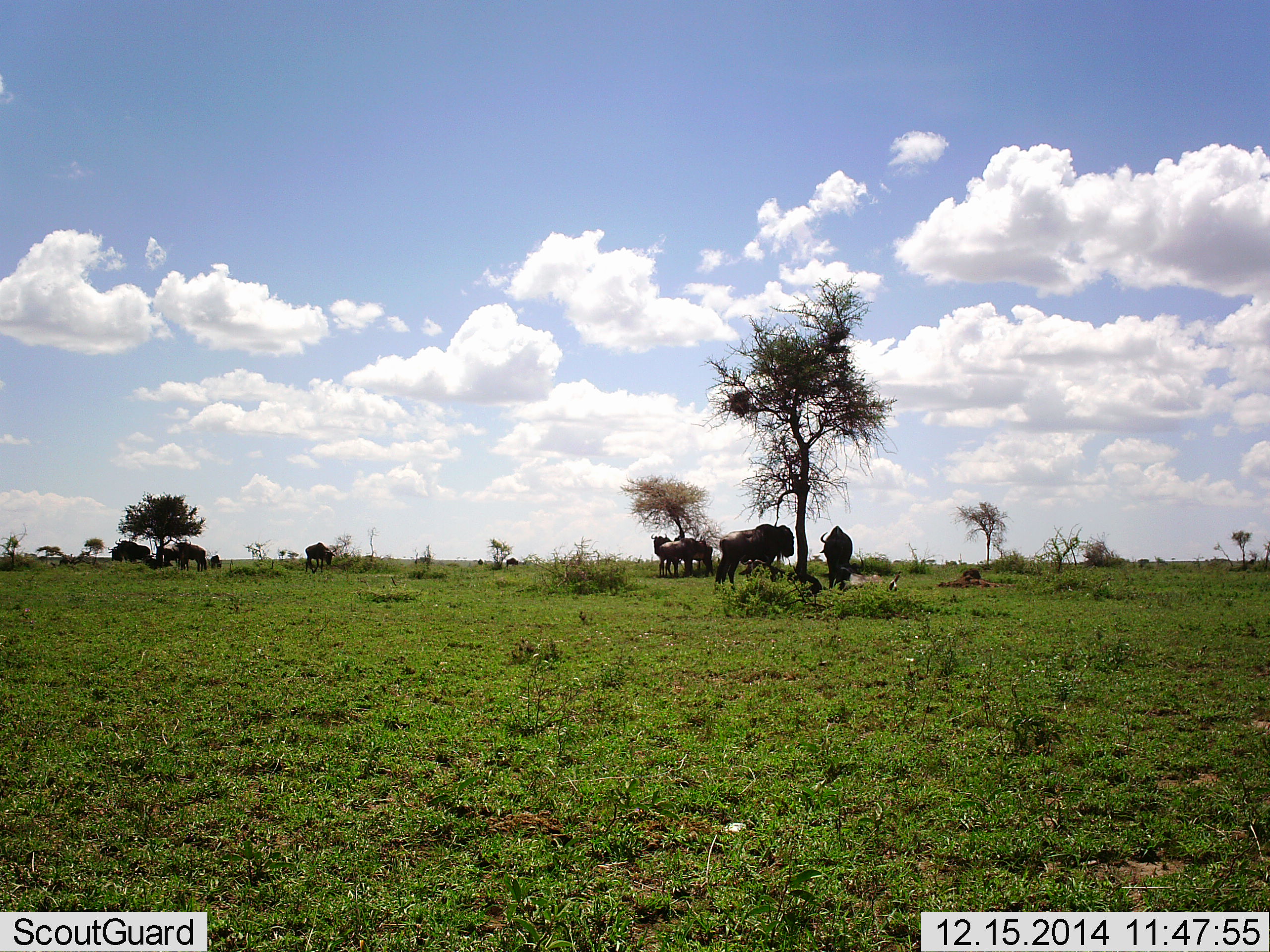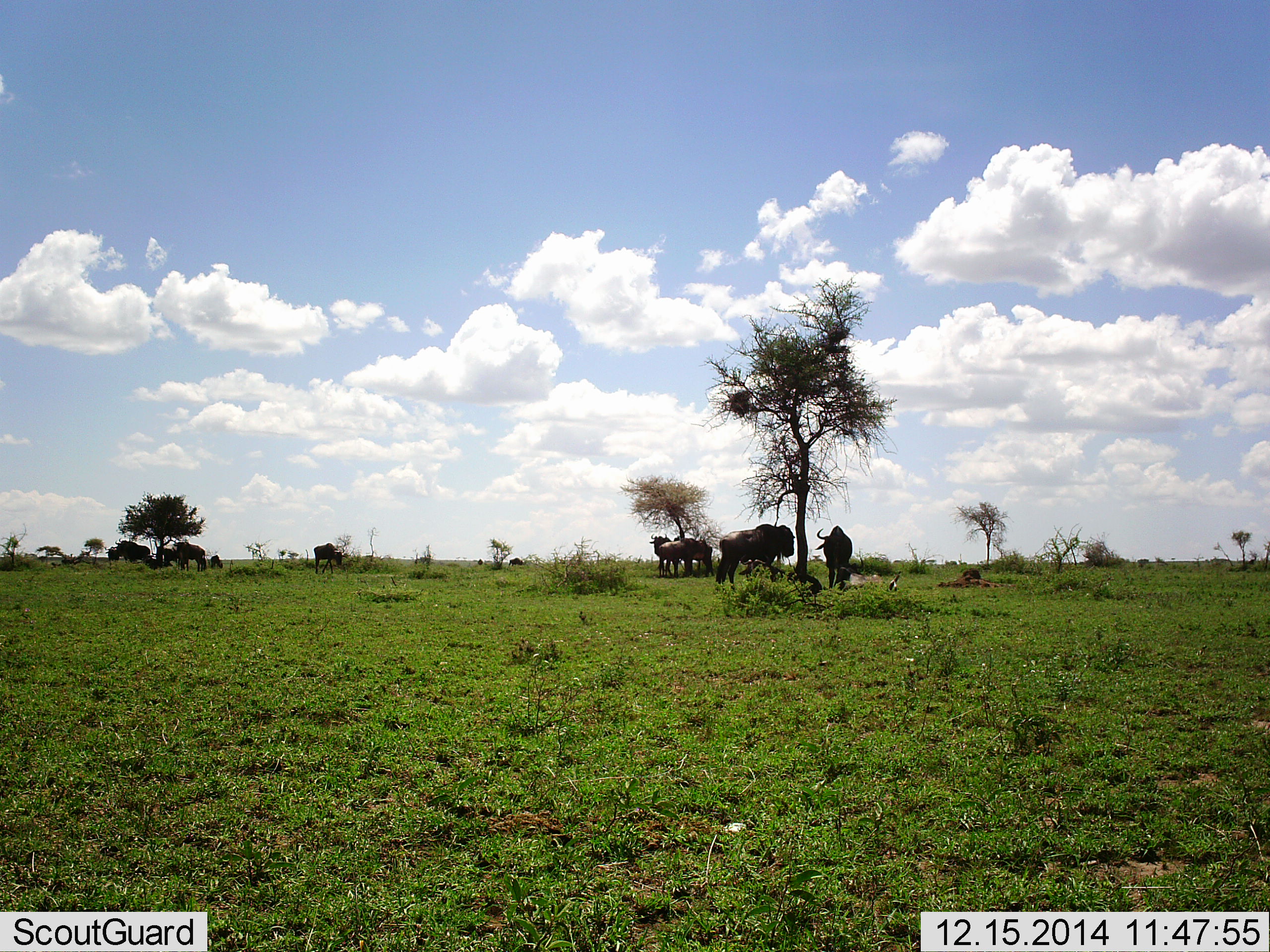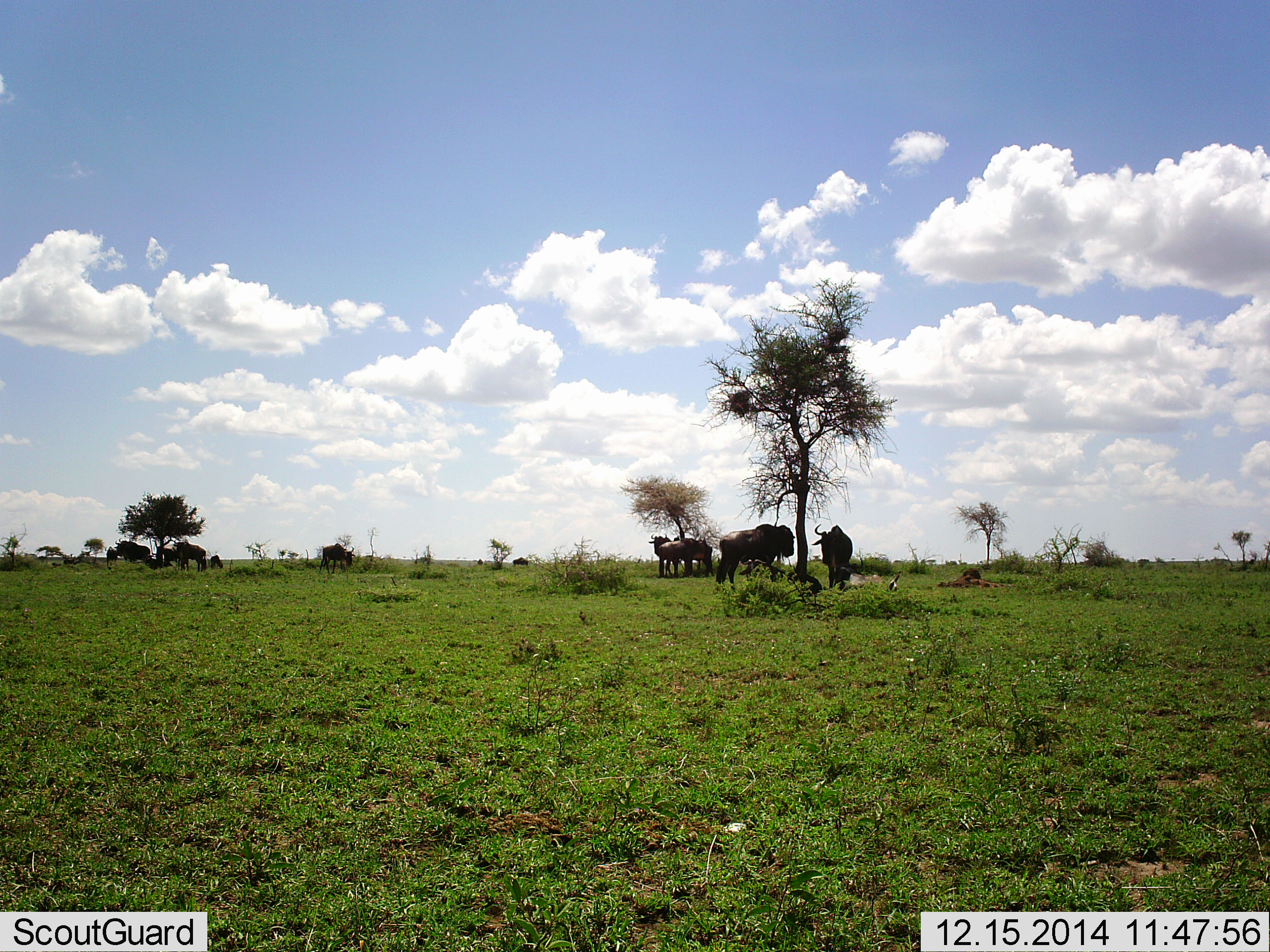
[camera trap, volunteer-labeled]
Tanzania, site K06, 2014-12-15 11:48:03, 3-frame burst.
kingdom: Animalia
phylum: Chordata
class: Mammalia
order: Artiodactyla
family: Bovidae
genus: Connochaetes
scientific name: Connochaetes taurinus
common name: blue wildebeest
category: wildebeest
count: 9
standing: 82%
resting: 36%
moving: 55%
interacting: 0%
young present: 0%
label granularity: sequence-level